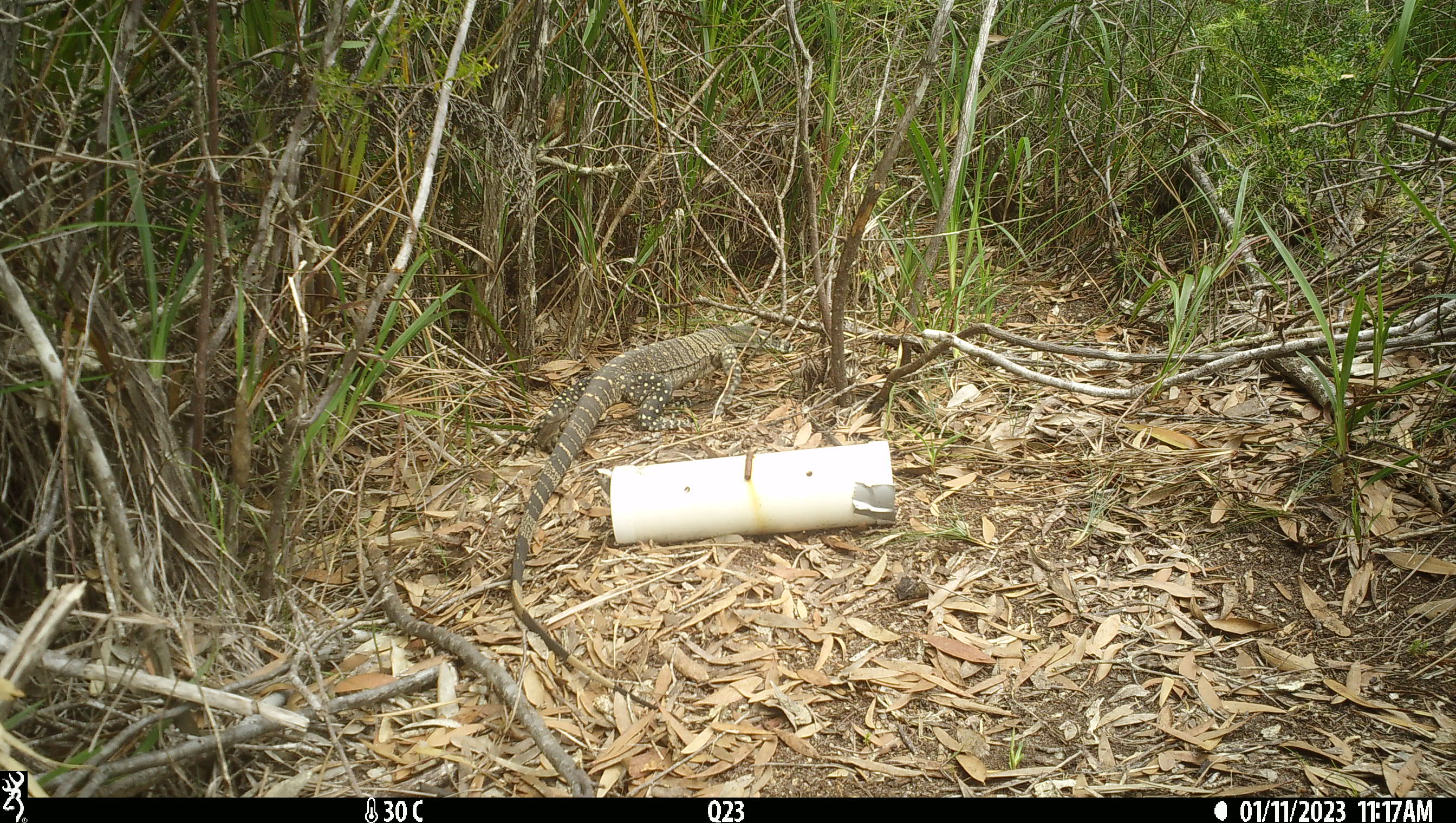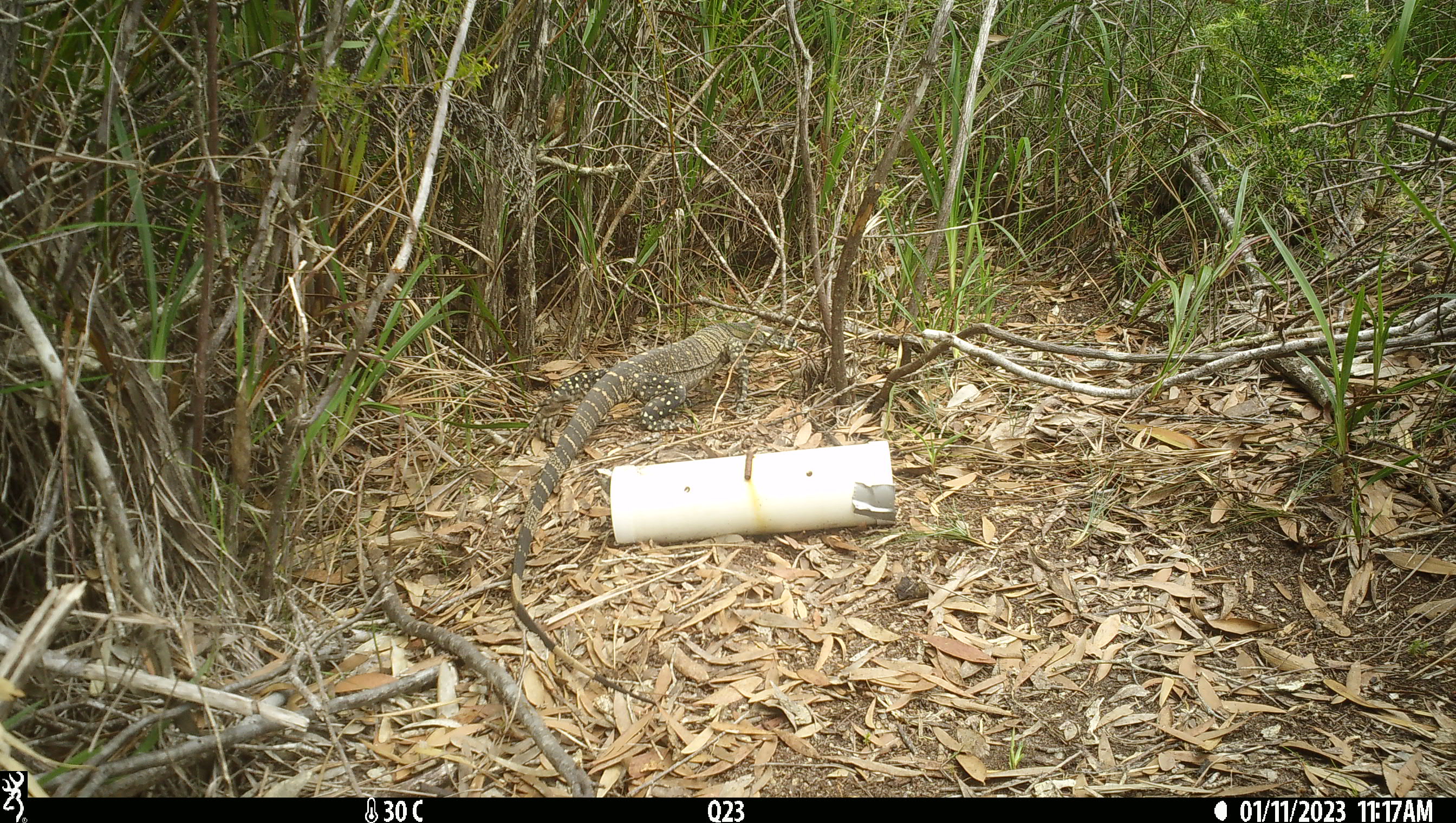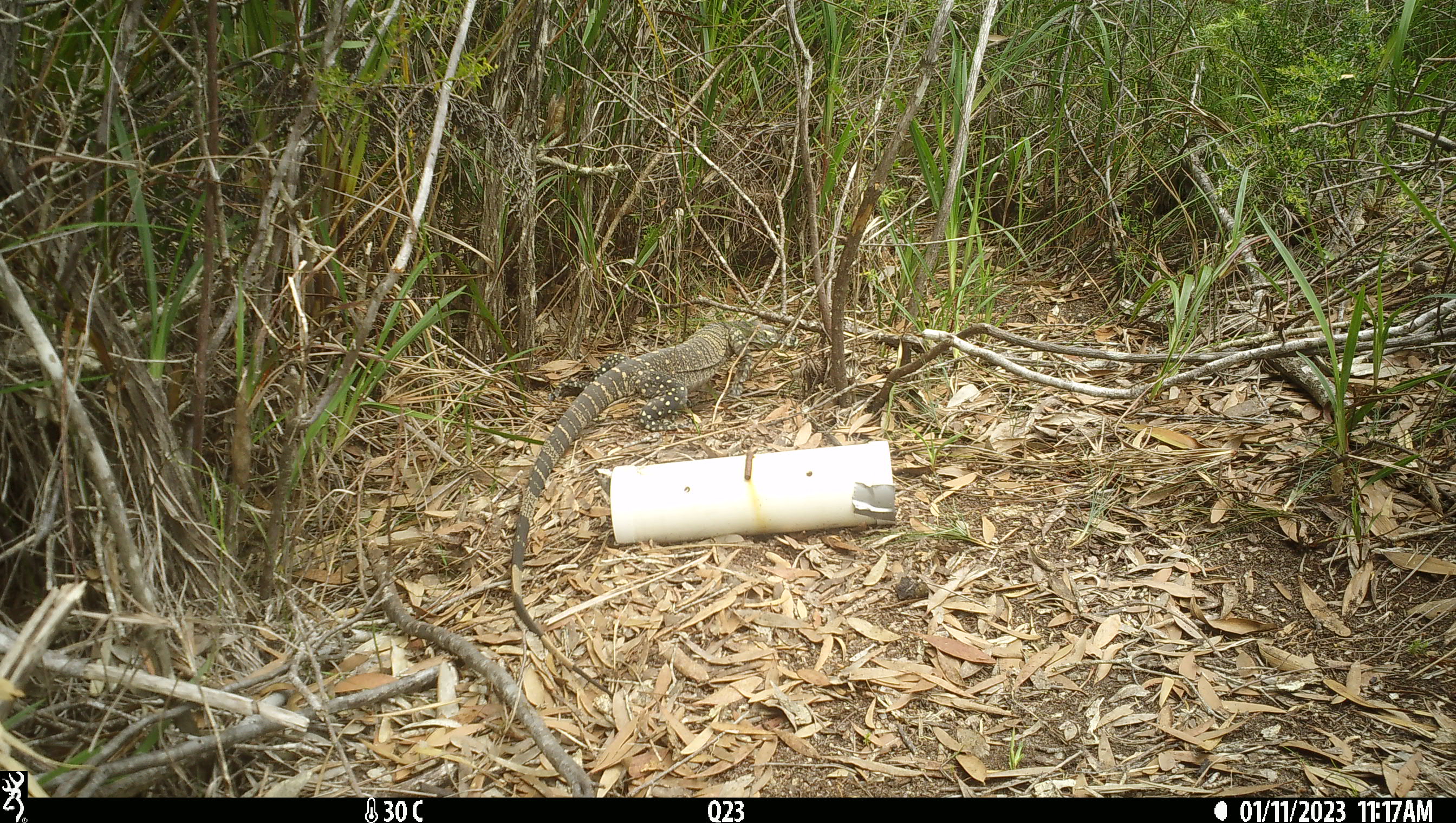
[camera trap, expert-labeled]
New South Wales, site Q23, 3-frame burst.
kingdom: Animalia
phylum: Chordata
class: Reptilia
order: Squamata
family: Varanidae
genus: Varanus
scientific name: Varanus varius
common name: lace monitor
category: goanna